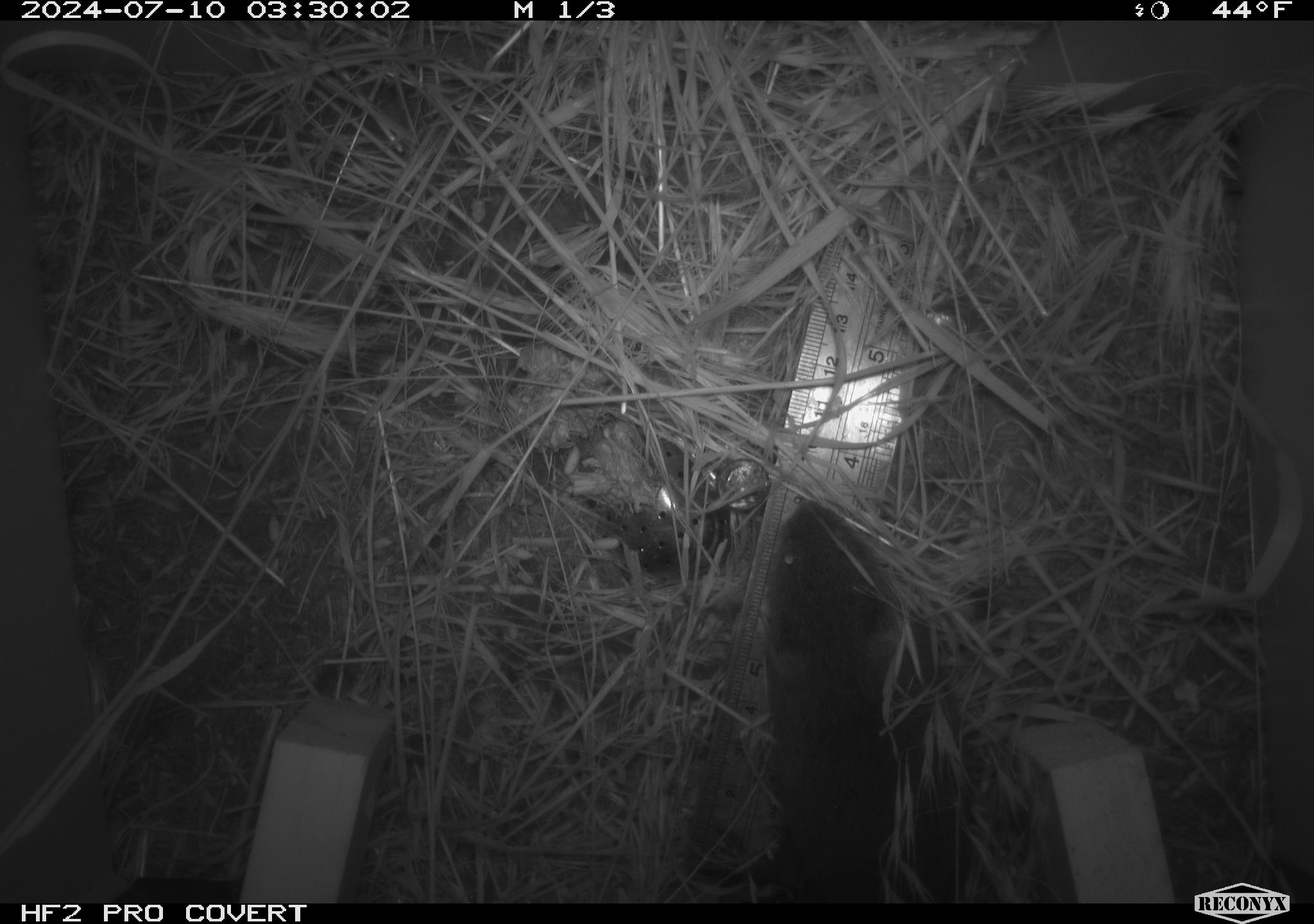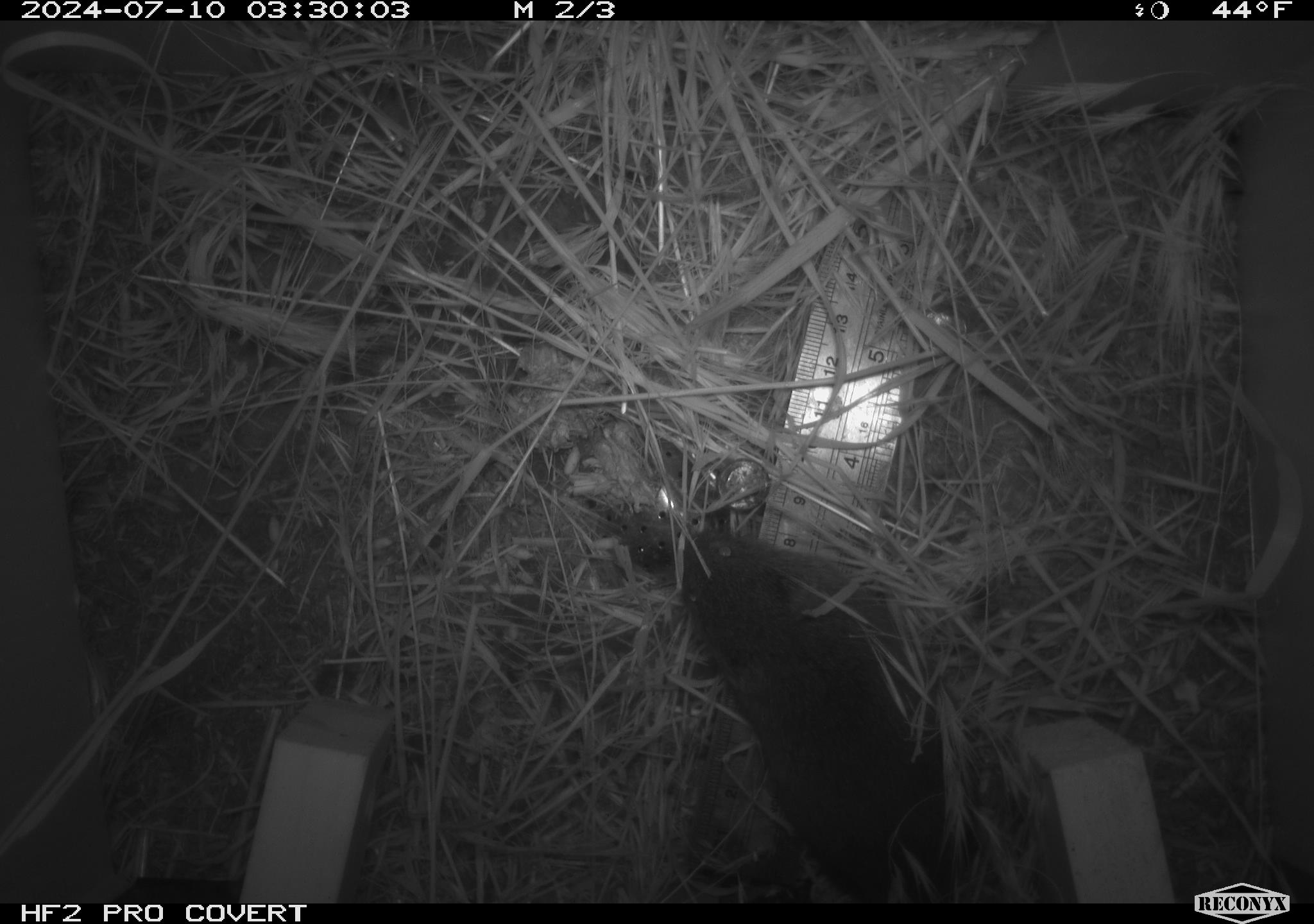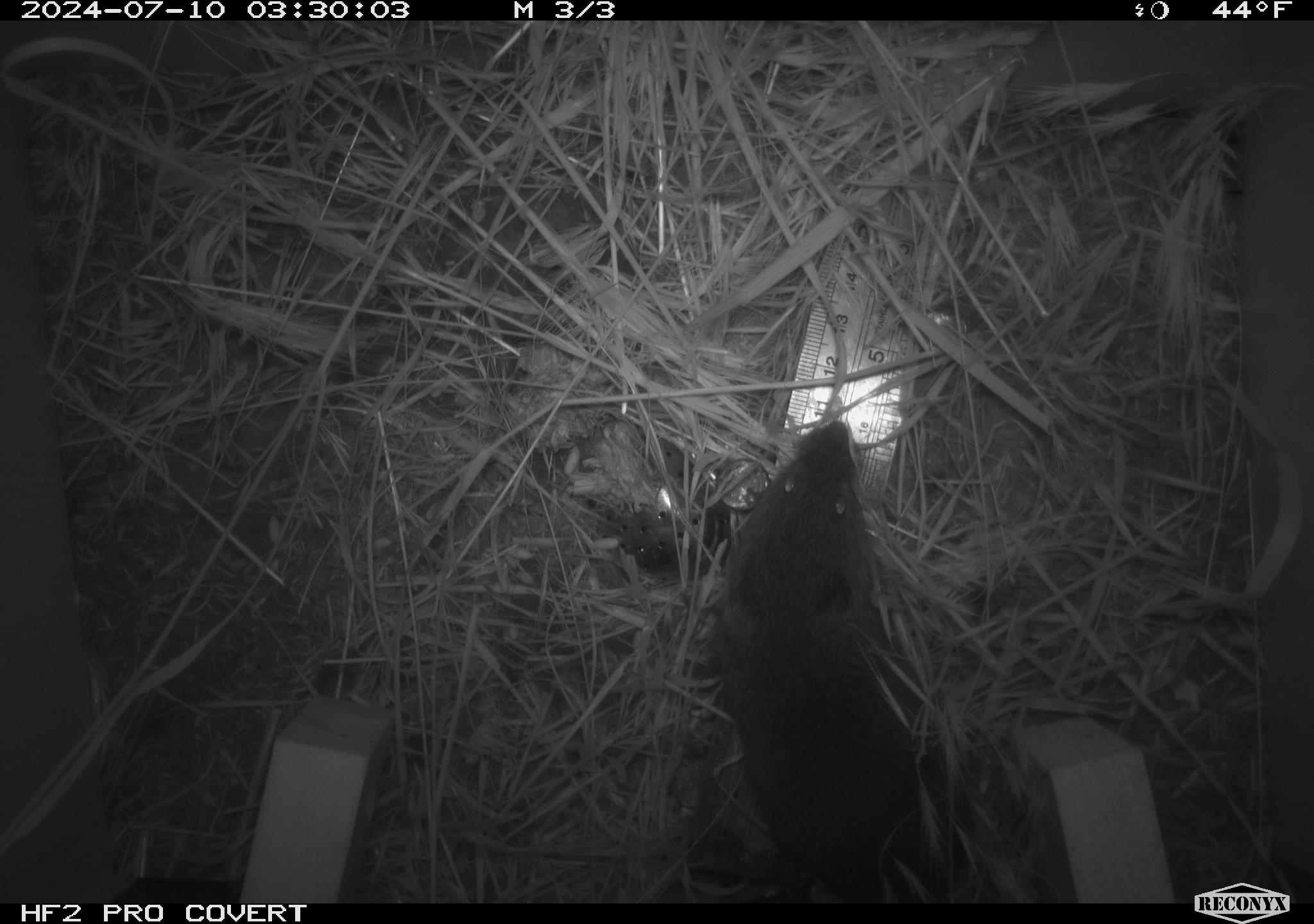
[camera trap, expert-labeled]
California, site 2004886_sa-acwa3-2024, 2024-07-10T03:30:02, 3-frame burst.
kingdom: Animalia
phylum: Chordata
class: Mammalia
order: Rodentia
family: Cricetidae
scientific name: Arvicolinae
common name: voles, lemmings, and muskrats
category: arvicolinae subfamily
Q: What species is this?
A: Arvicolinae subfamily (voles, lemmings, and muskrats) (Arvicolinae).